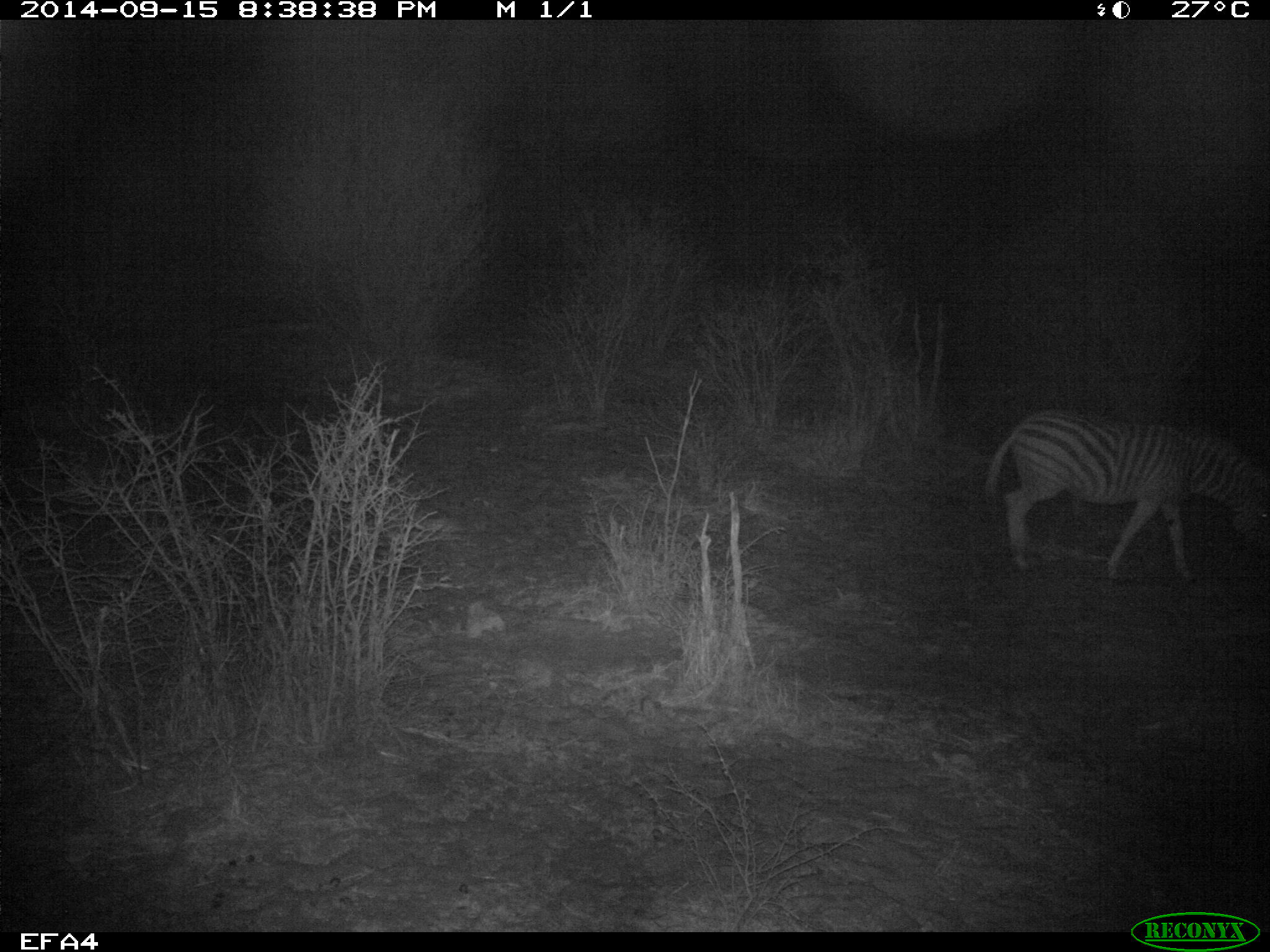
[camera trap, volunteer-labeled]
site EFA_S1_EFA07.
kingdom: Animalia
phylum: Chordata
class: Mammalia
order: Perissodactyla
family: Equidae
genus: Equus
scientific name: Equus quagga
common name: plains zebra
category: zebraplains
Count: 1.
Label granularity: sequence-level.